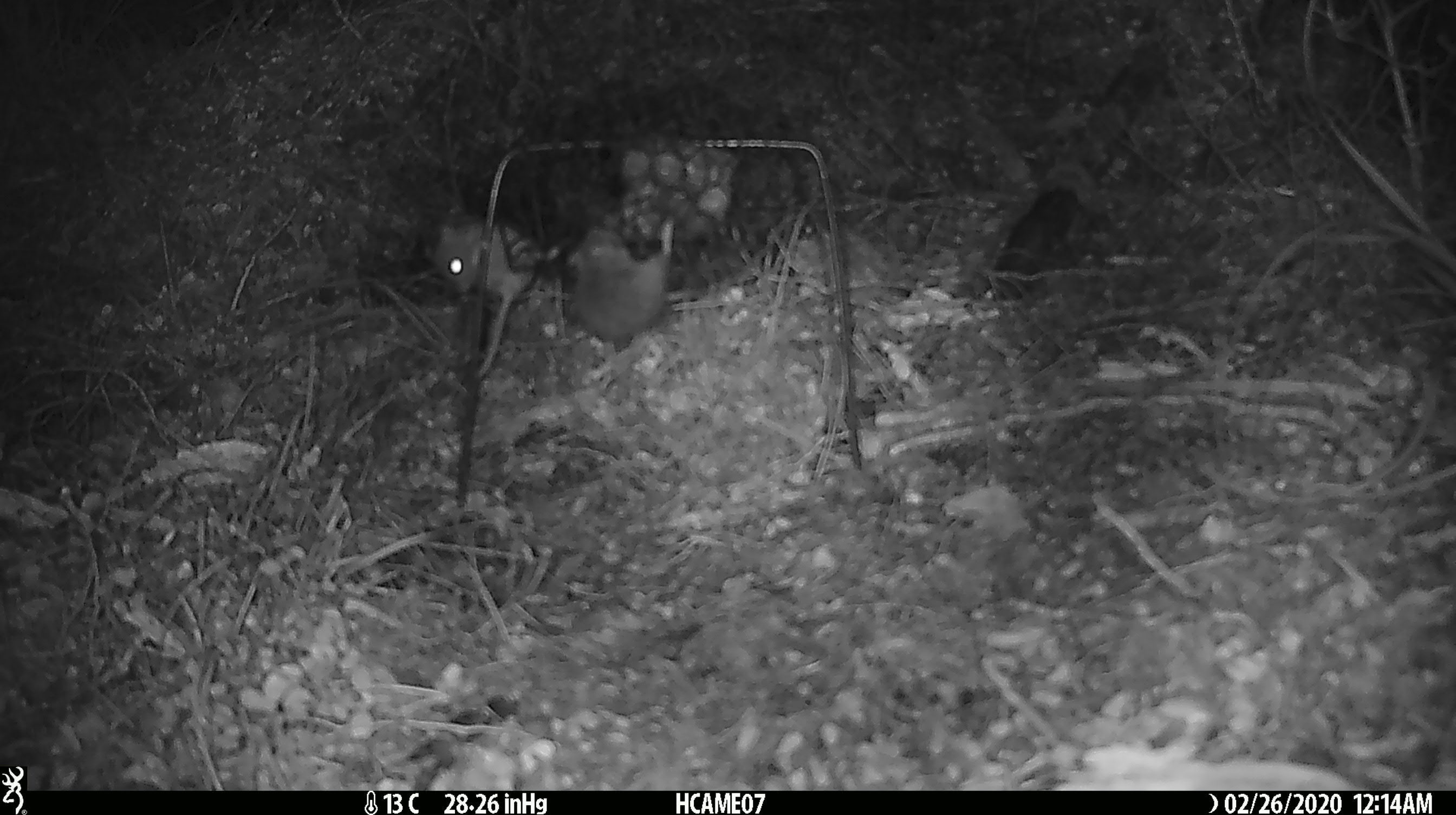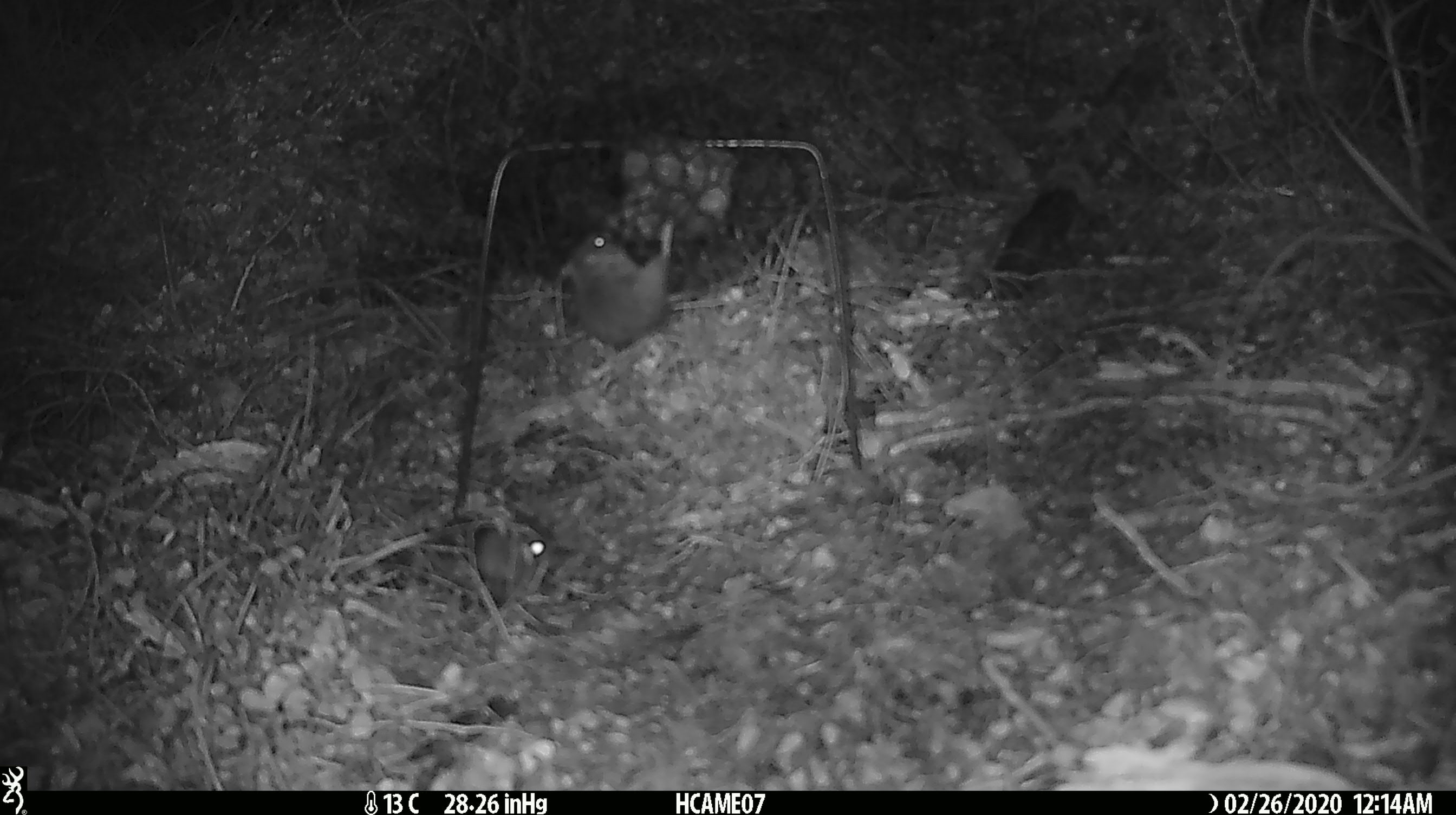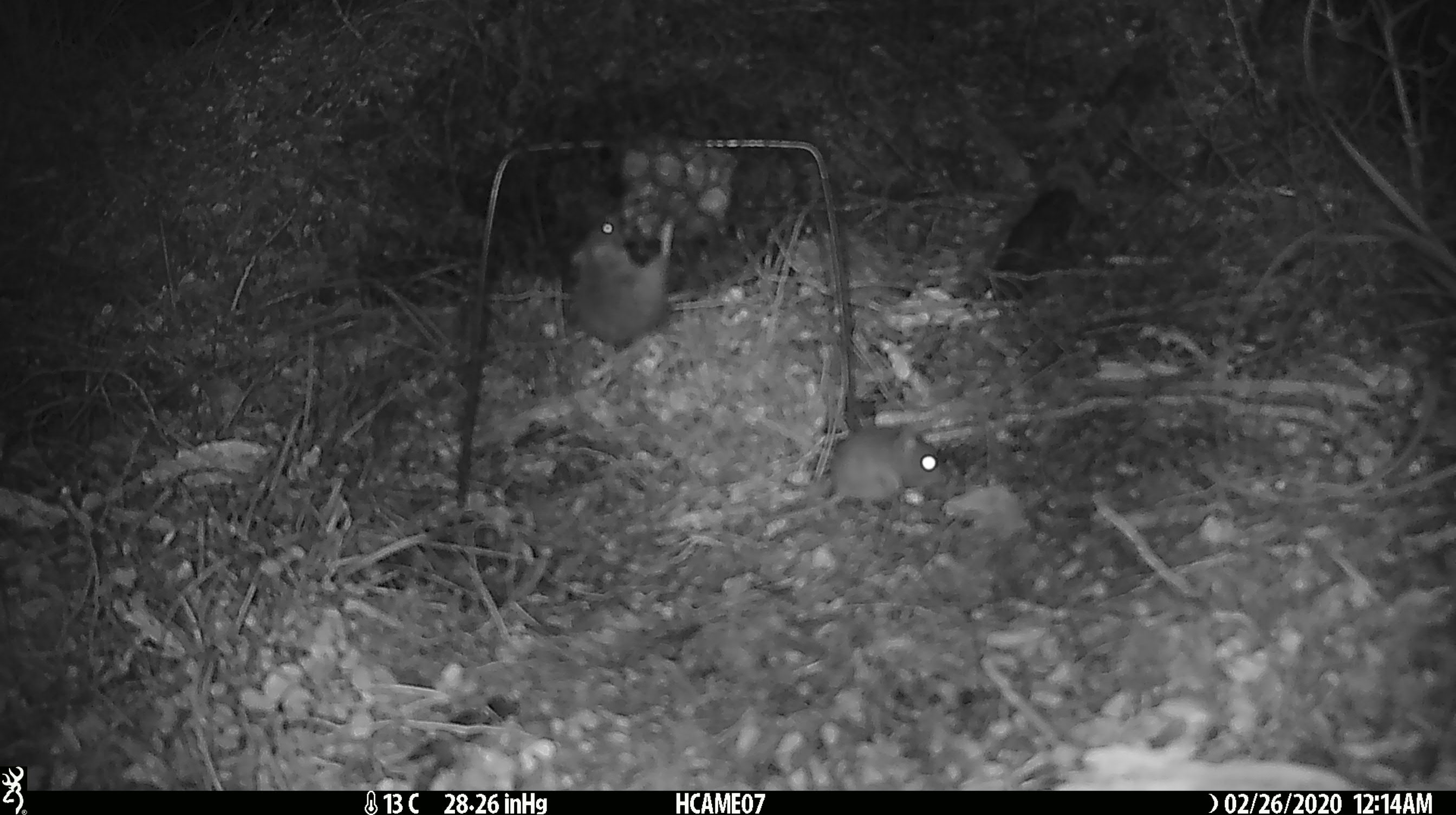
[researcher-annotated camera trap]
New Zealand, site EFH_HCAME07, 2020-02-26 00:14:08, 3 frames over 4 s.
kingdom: Animalia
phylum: Chordata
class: Mammalia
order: Rodentia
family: Muridae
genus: Mus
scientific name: Mus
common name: mouse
Mouse (Mus).